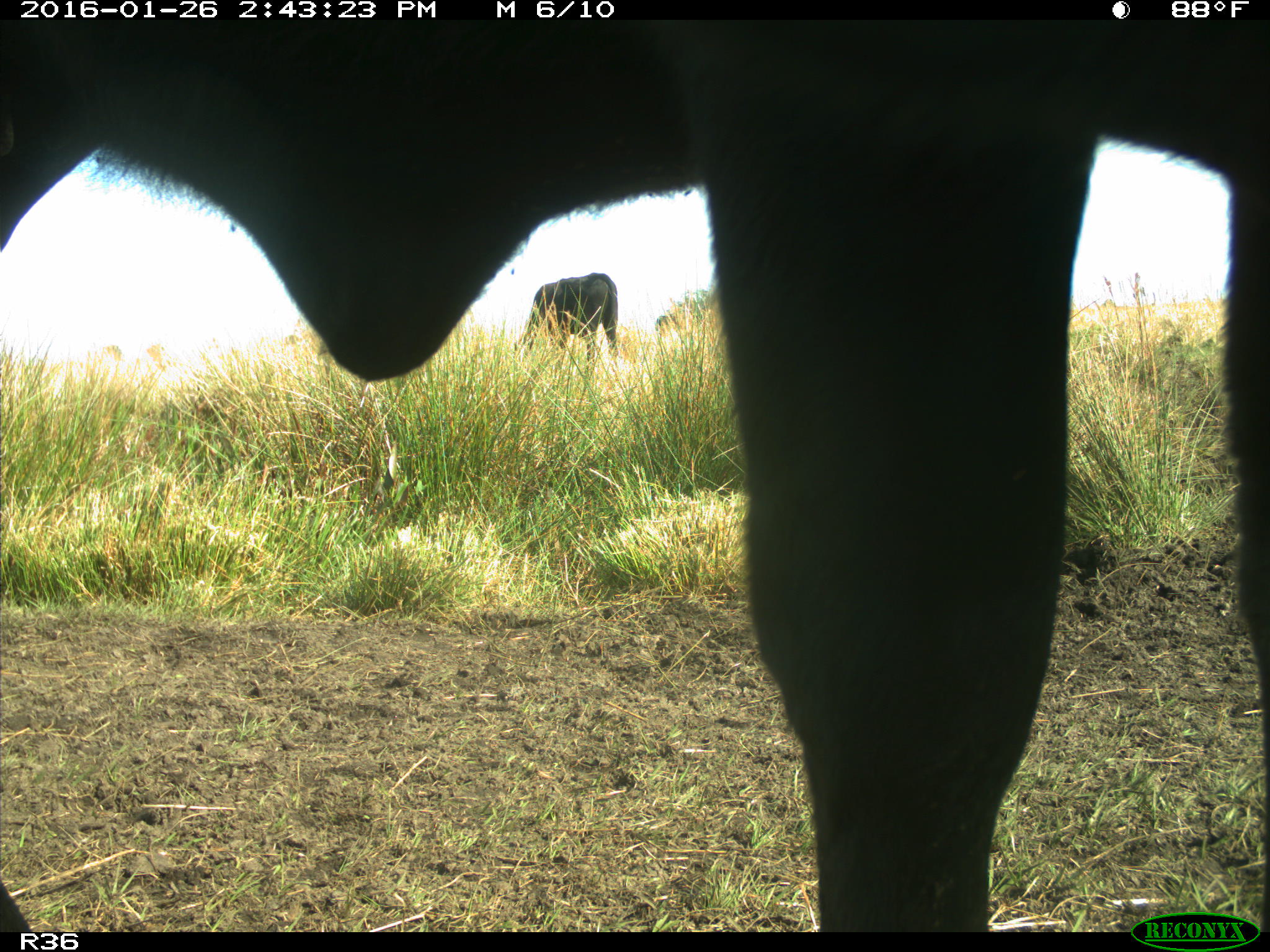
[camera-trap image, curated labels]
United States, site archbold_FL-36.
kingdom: Animalia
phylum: Chordata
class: Mammalia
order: Artiodactyla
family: Bovidae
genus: Bos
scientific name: Bos taurus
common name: domestic cow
Bos taurus (domestic cow).